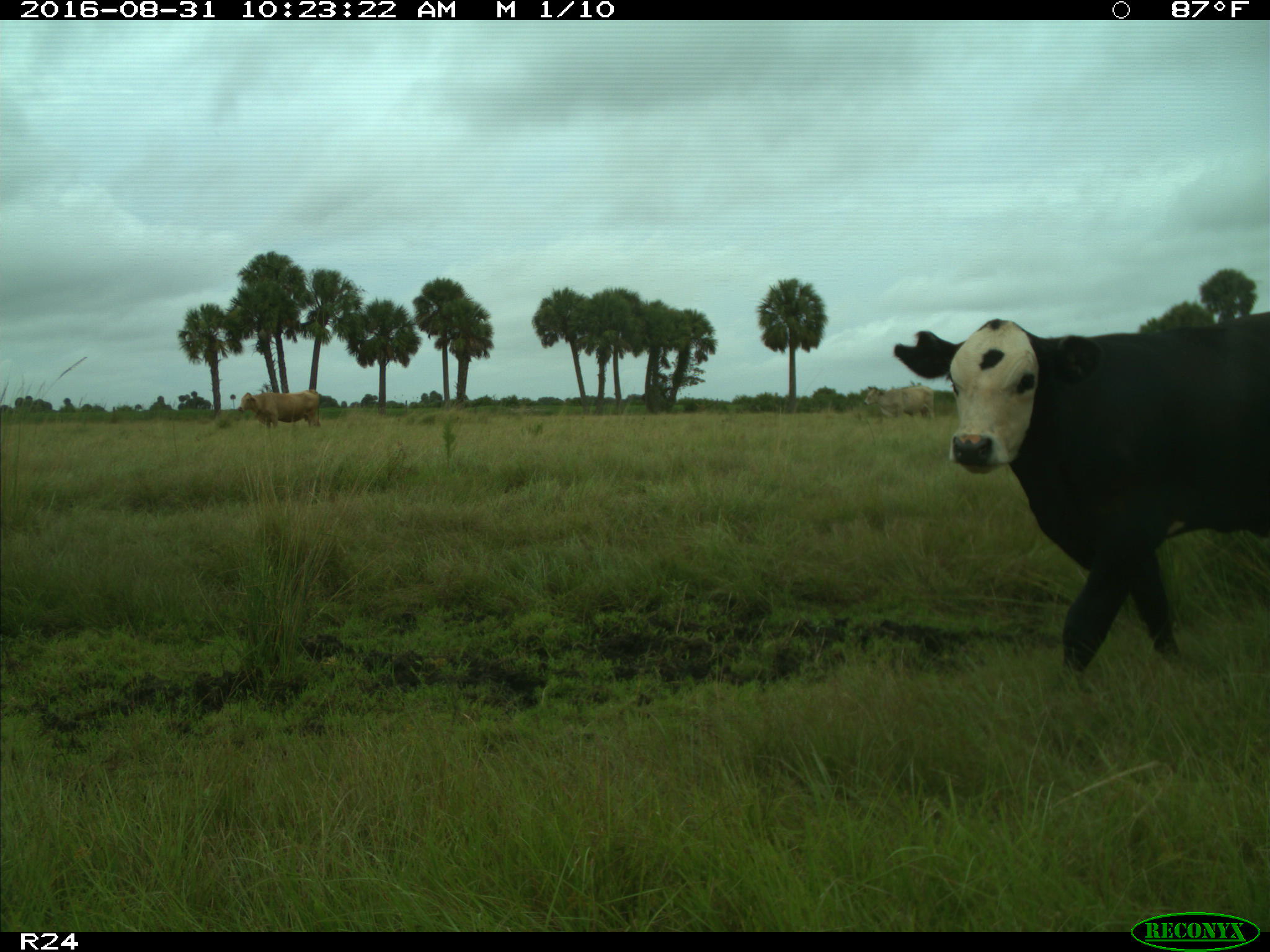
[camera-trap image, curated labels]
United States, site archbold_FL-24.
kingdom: Animalia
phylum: Chordata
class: Mammalia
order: Artiodactyla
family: Bovidae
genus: Bos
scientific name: Bos taurus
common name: domestic cow